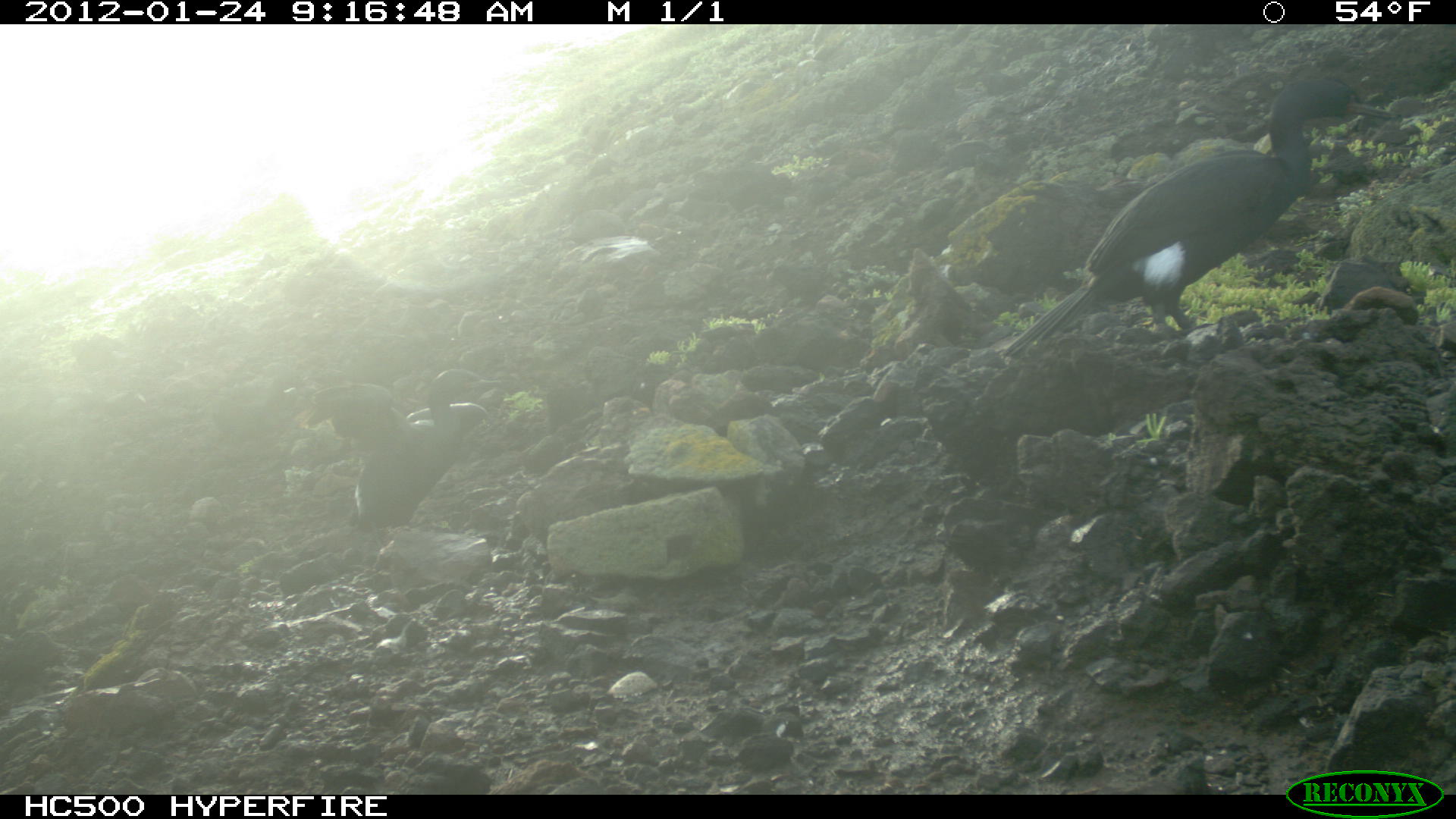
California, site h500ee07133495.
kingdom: Animalia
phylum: Chordata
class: Aves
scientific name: Aves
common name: bird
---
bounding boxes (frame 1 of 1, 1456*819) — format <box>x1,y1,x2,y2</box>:
bird: <box>999,74,1392,357</box>; <box>312,366,504,554</box>